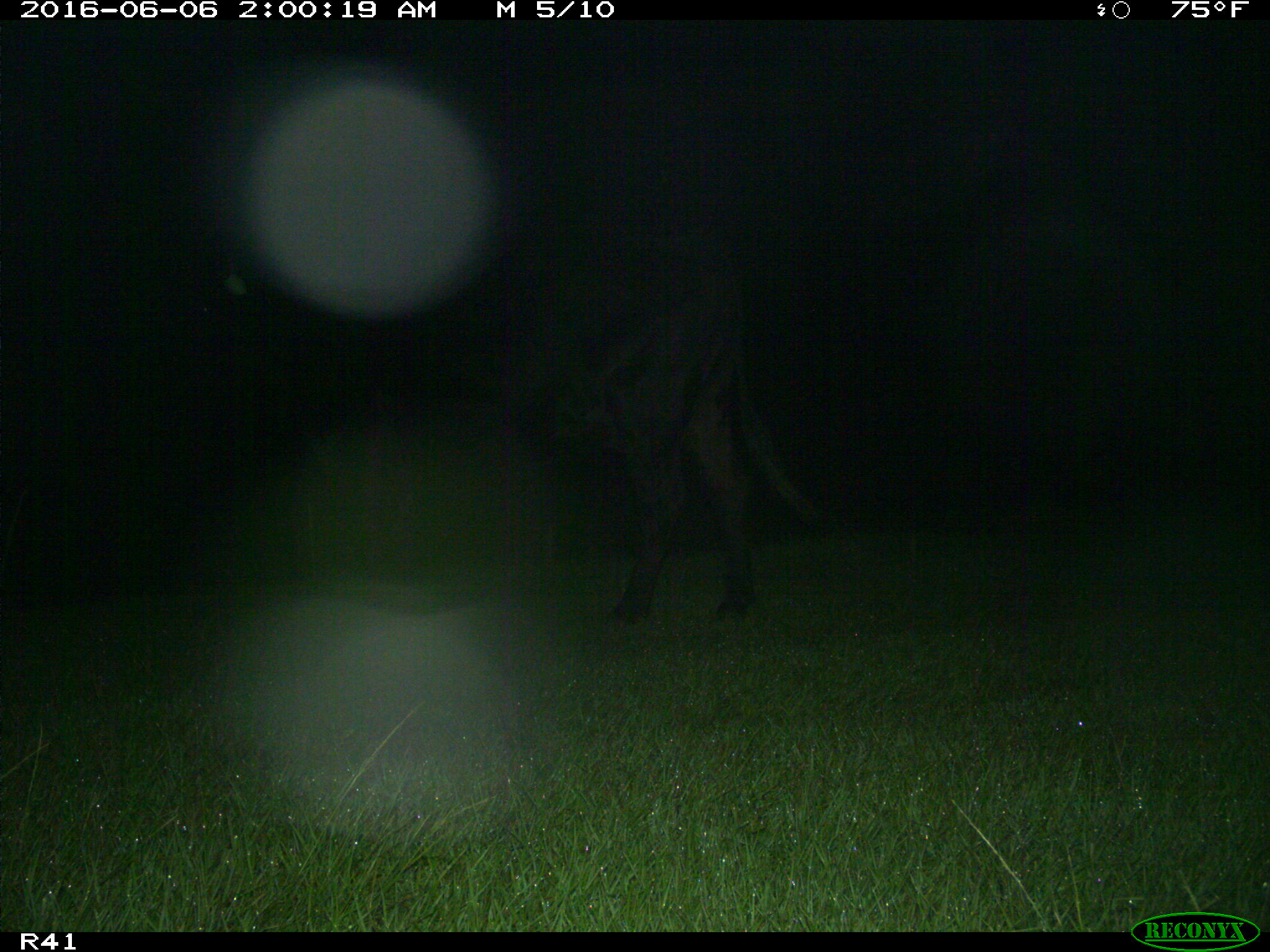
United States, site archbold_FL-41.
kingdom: Animalia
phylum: Chordata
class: Mammalia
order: Artiodactyla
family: Bovidae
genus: Bos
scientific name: Bos taurus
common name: domestic cow